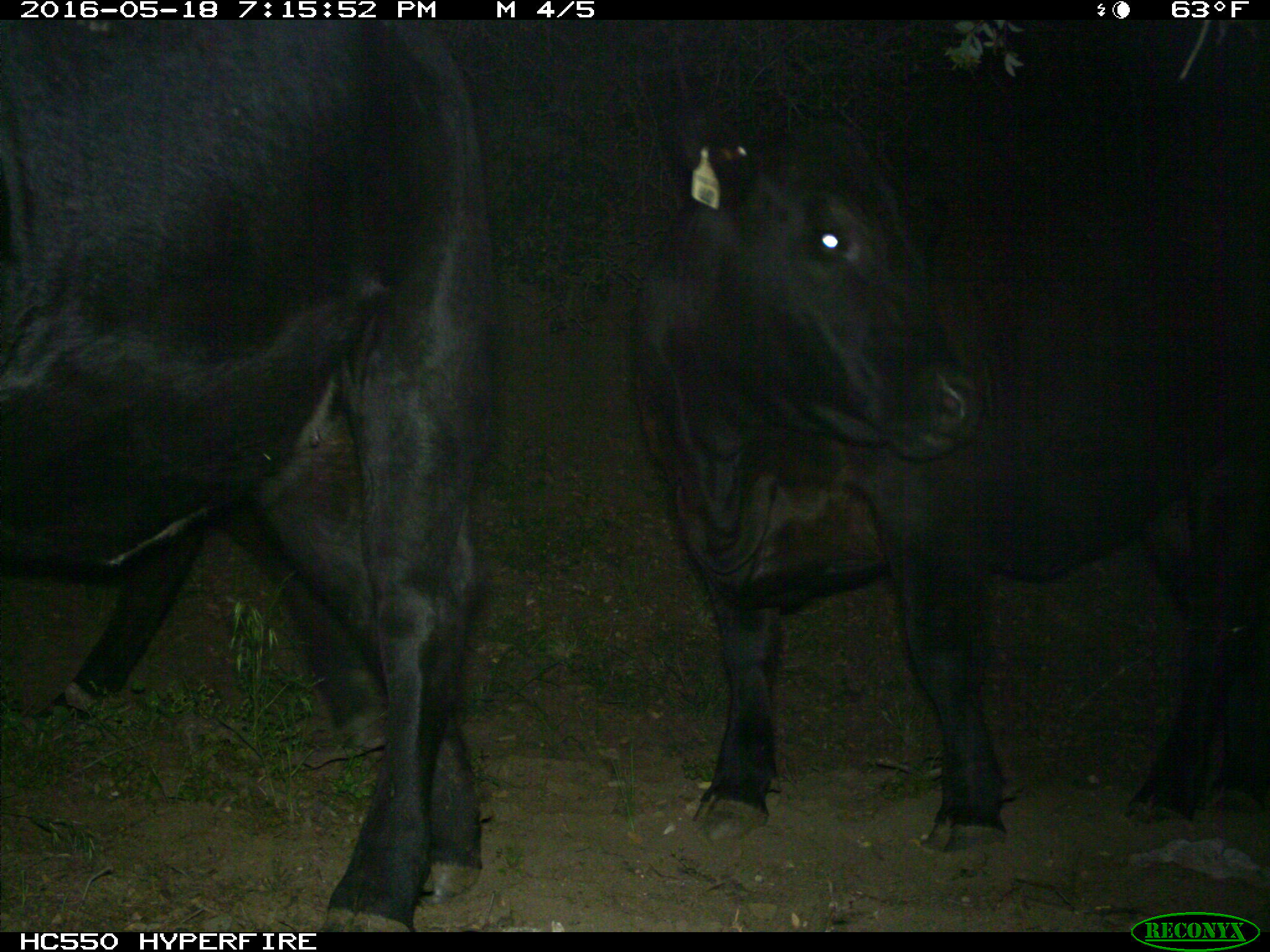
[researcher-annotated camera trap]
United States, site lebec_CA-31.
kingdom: Animalia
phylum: Chordata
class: Mammalia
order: Artiodactyla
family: Bovidae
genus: Bos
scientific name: Bos taurus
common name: domestic cow